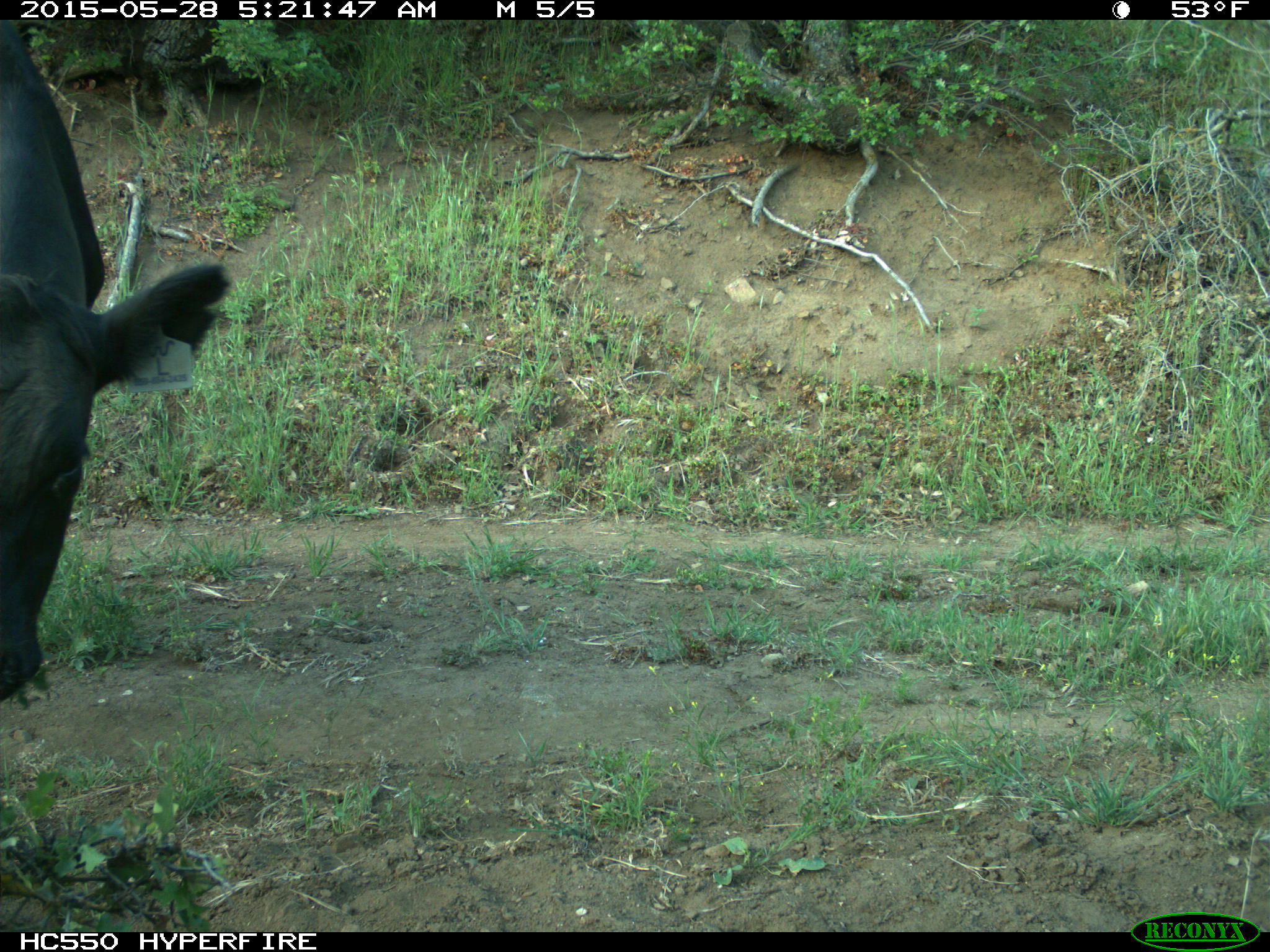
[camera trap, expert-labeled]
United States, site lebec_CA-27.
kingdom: Animalia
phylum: Chordata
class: Mammalia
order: Artiodactyla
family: Bovidae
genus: Bos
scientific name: Bos taurus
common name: domestic cow